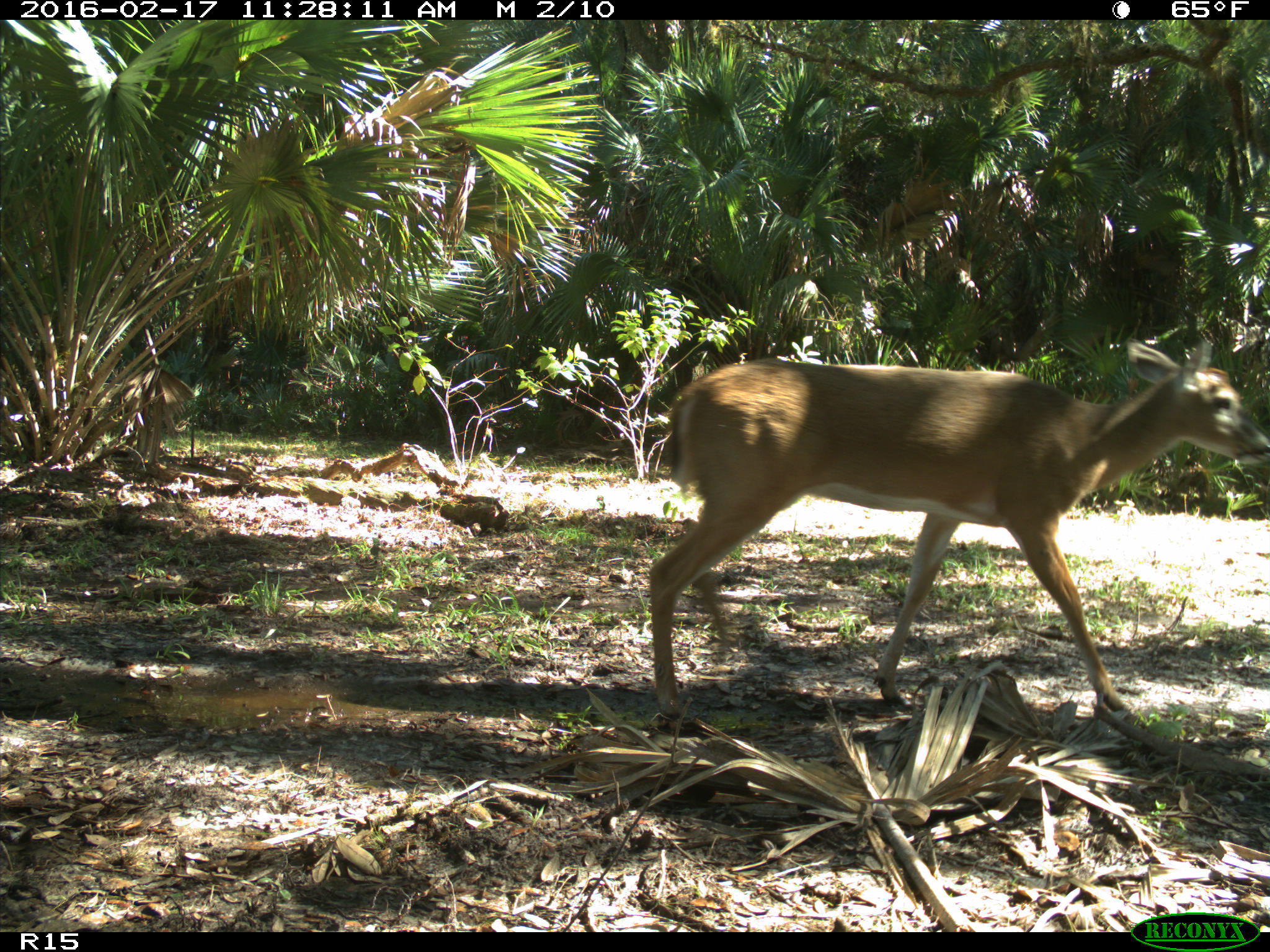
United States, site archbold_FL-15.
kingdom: Animalia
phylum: Chordata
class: Mammalia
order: Artiodactyla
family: Cervidae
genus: Odocoileus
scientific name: Odocoileus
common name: deer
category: unidentified deer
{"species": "unidentified deer (deer) (Odocoileus)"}